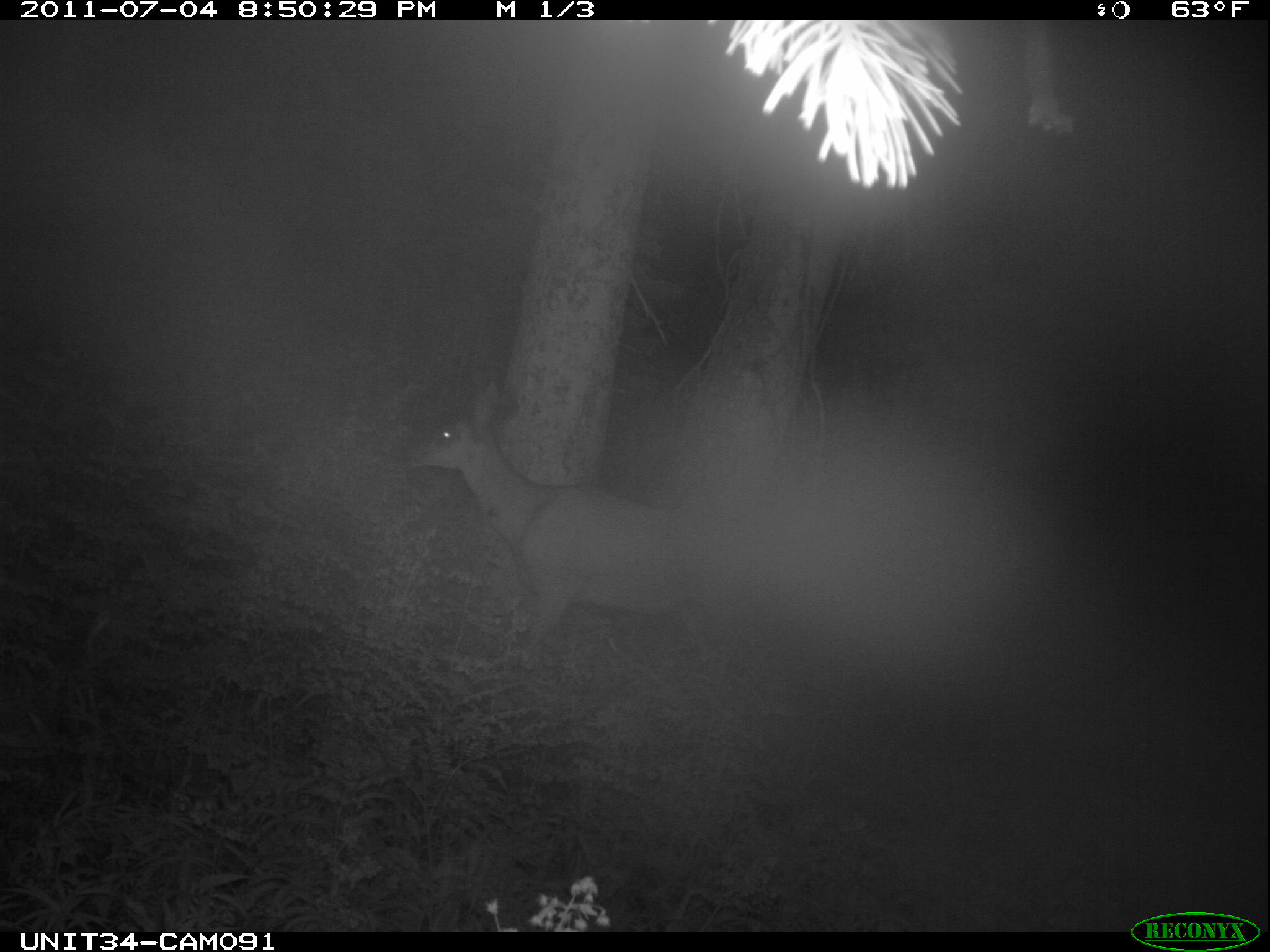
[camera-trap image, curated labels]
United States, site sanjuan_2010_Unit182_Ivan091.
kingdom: Animalia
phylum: Chordata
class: Mammalia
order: Artiodactyla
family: Cervidae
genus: Odocoileus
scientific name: Odocoileus hemionus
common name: mule deer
Odocoileus hemionus (mule deer).